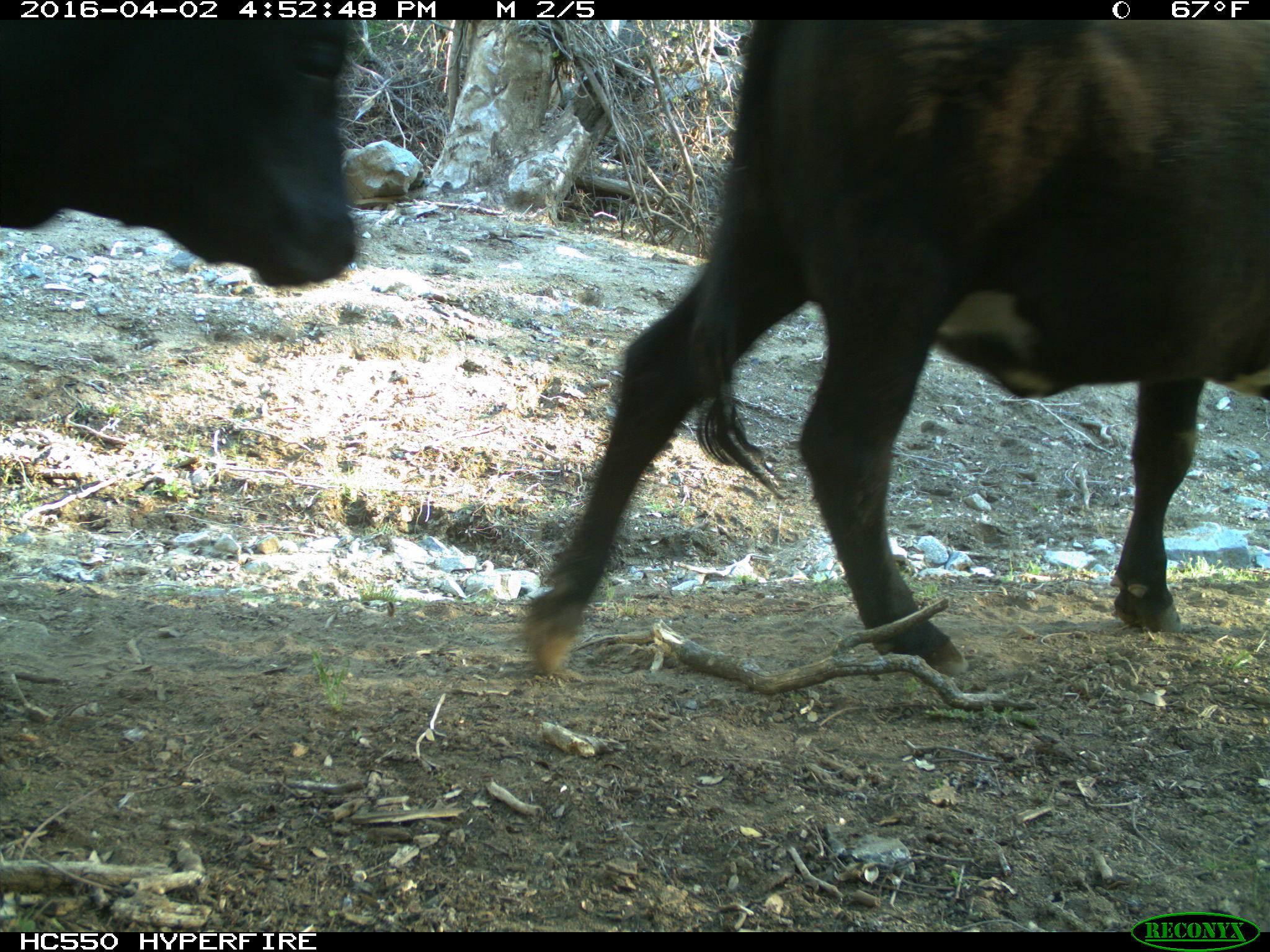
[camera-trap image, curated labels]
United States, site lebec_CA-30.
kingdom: Animalia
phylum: Chordata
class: Mammalia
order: Artiodactyla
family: Bovidae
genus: Bos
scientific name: Bos taurus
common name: domestic cow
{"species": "Bos taurus (domestic cow)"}